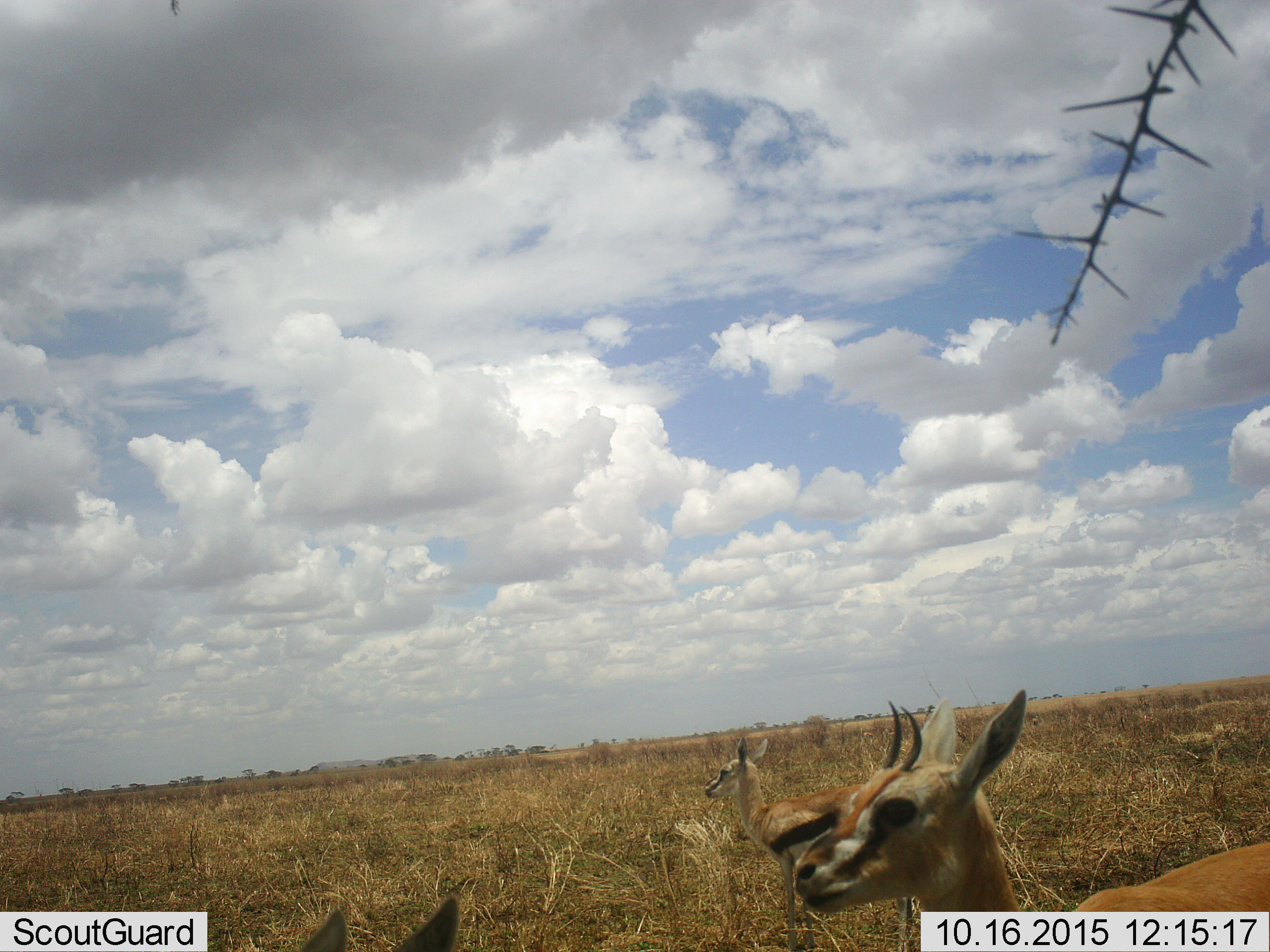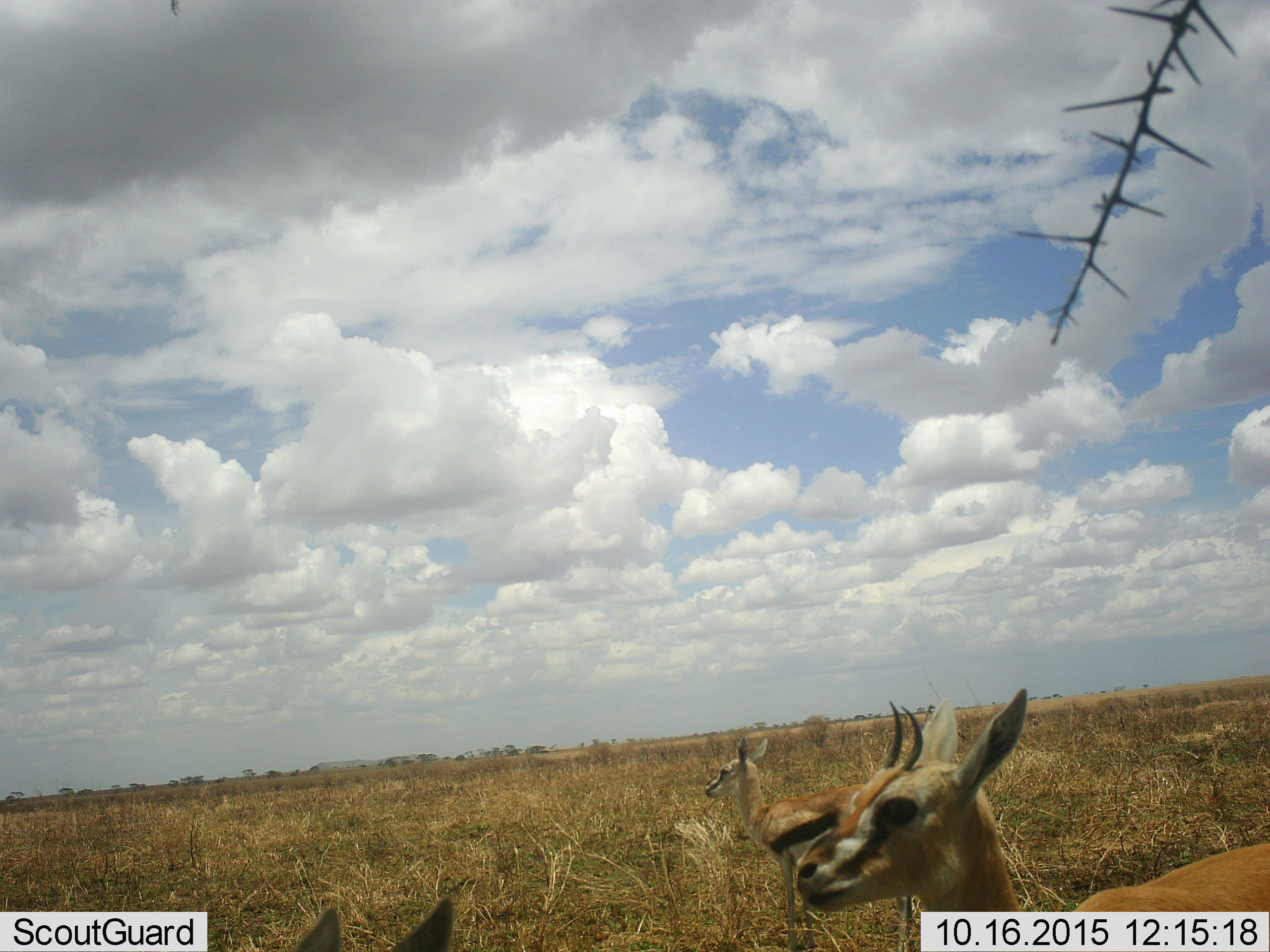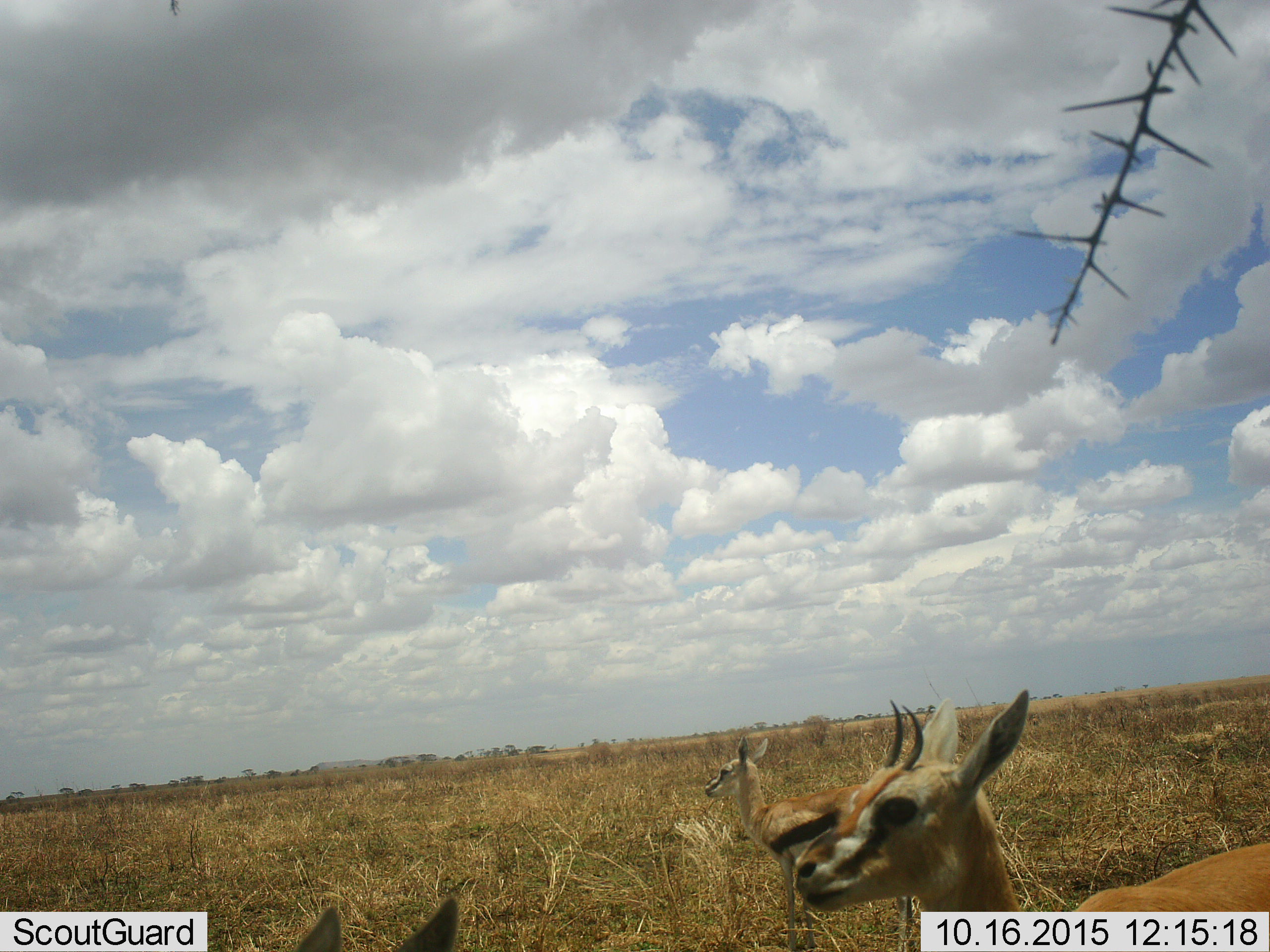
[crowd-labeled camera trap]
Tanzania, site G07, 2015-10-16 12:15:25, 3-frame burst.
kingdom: Animalia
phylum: Chordata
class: Mammalia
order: Artiodactyla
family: Bovidae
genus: Eudorcas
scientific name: Eudorcas thomsonii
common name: thomson's gazelle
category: gazellethomsons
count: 3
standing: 90%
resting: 0%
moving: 10%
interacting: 0%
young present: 20%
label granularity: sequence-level